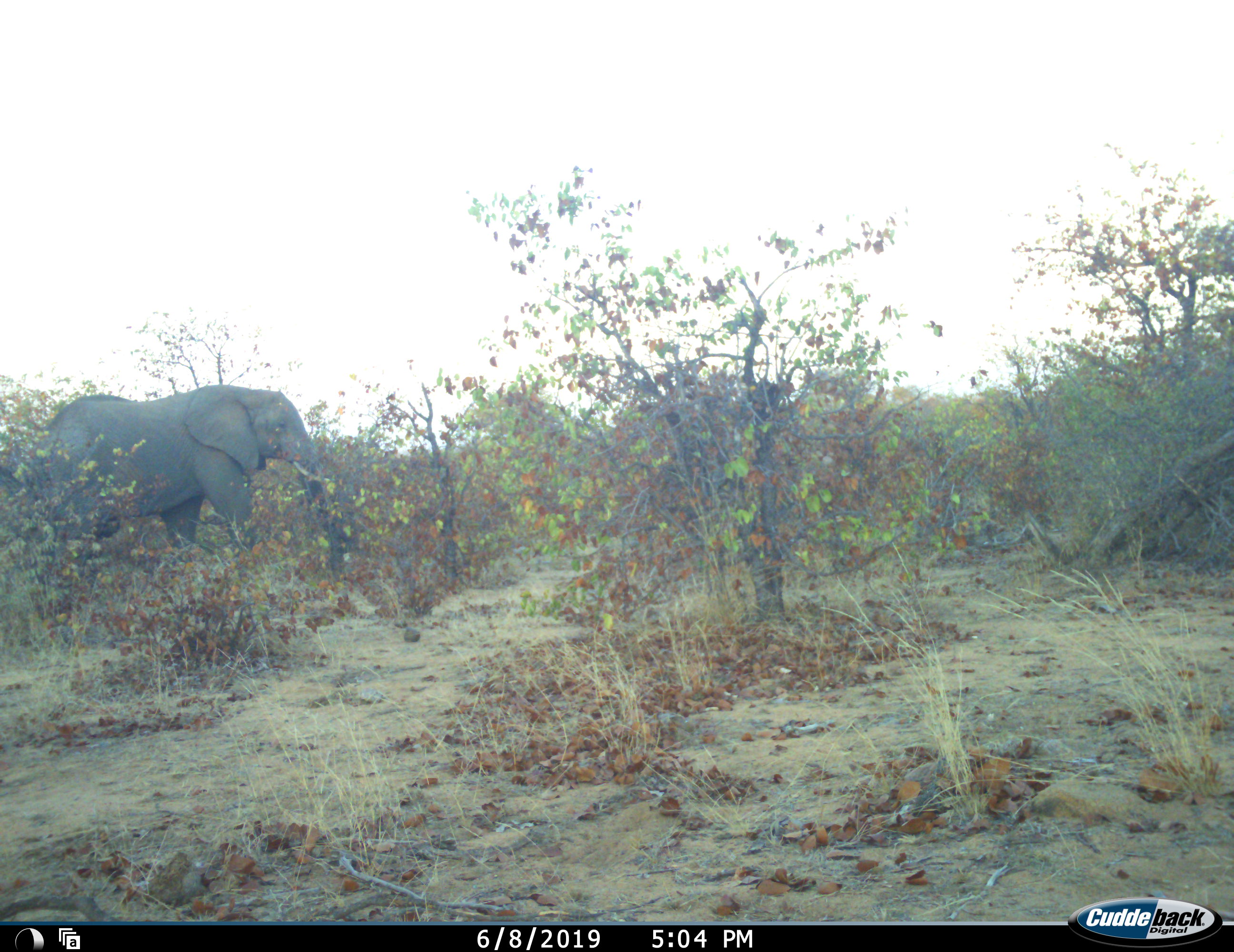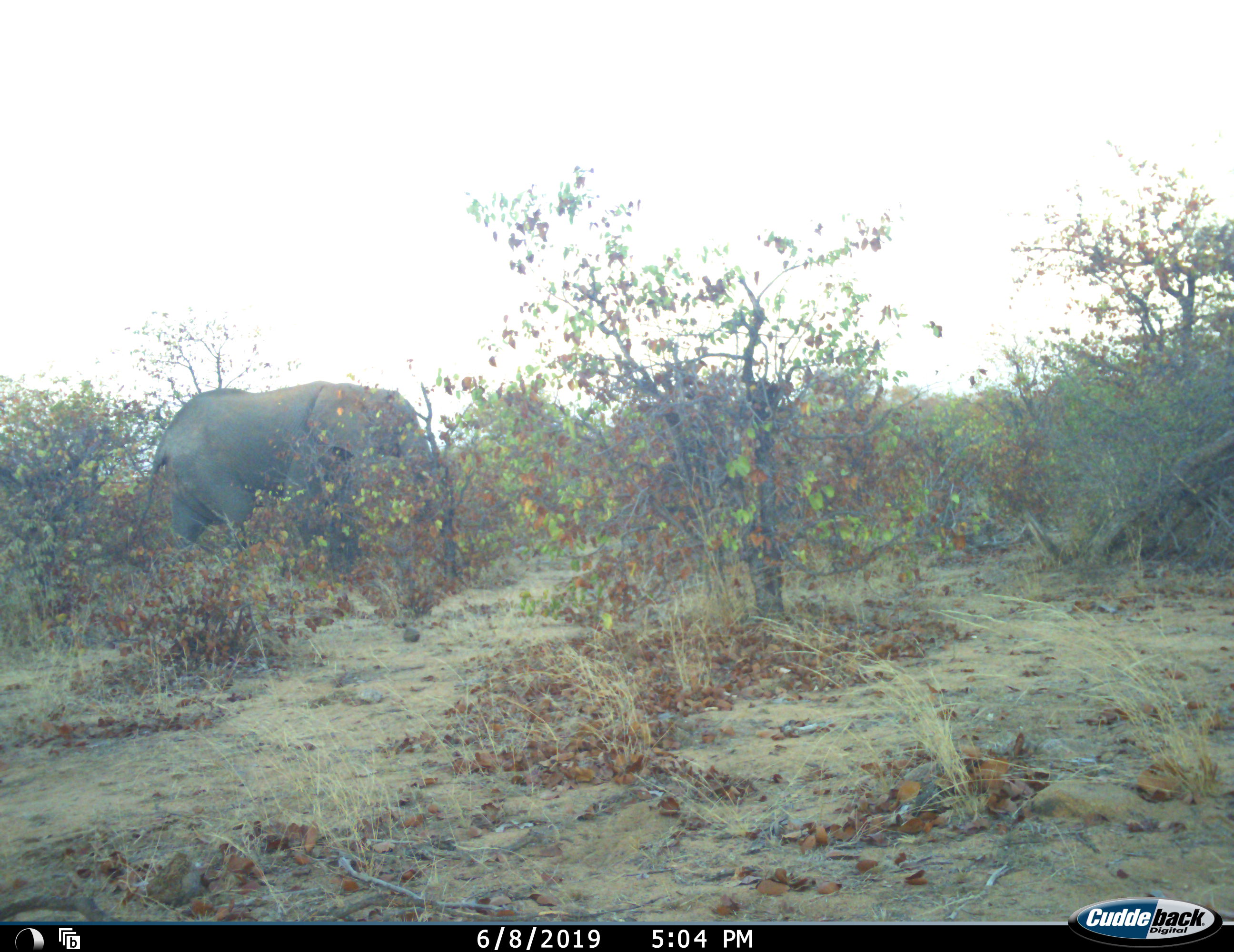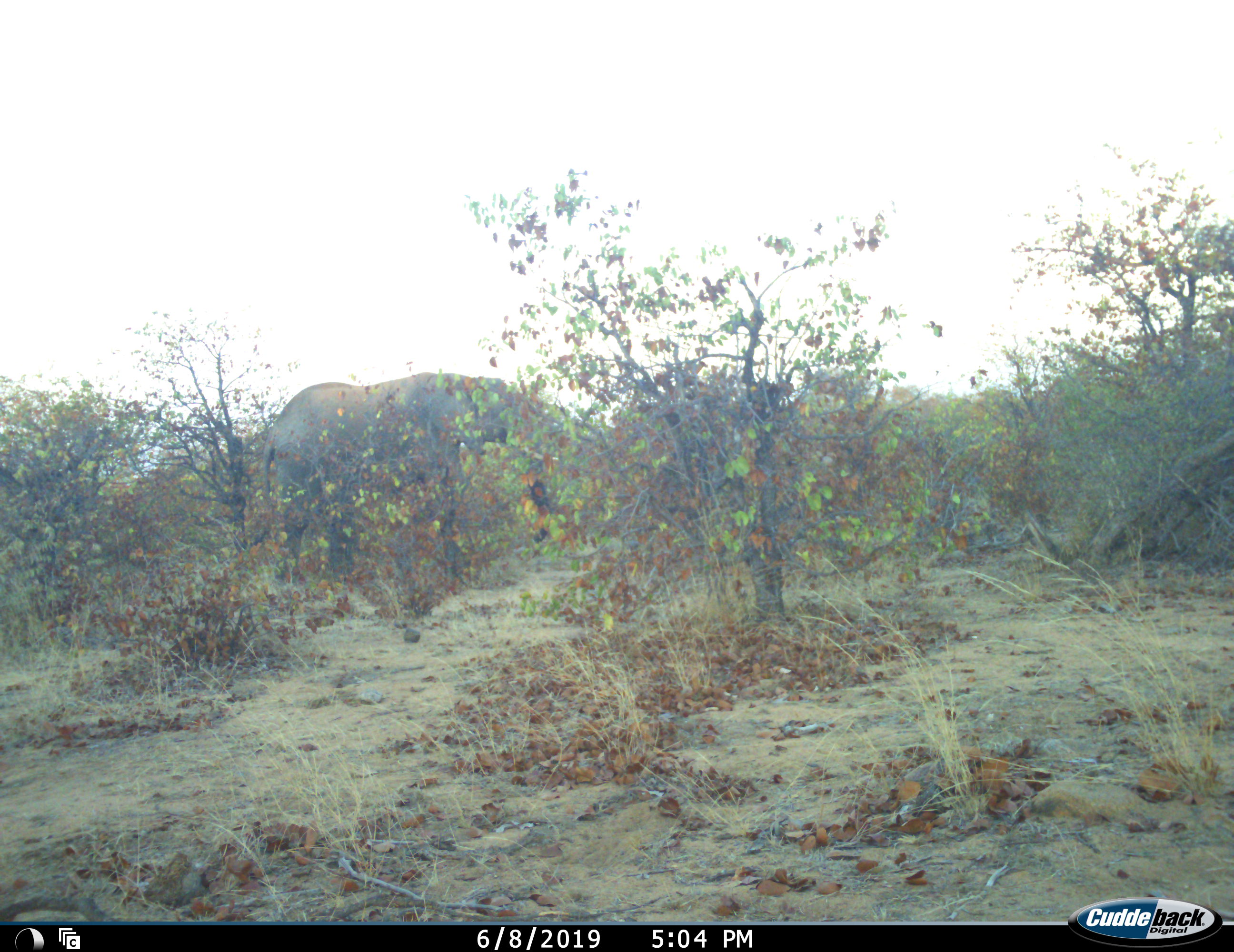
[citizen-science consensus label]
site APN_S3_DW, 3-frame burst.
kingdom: Animalia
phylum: Chordata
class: Mammalia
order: Proboscidea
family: Elephantidae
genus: Loxodonta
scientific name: Loxodonta africana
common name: african bush elephant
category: elephant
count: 1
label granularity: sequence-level